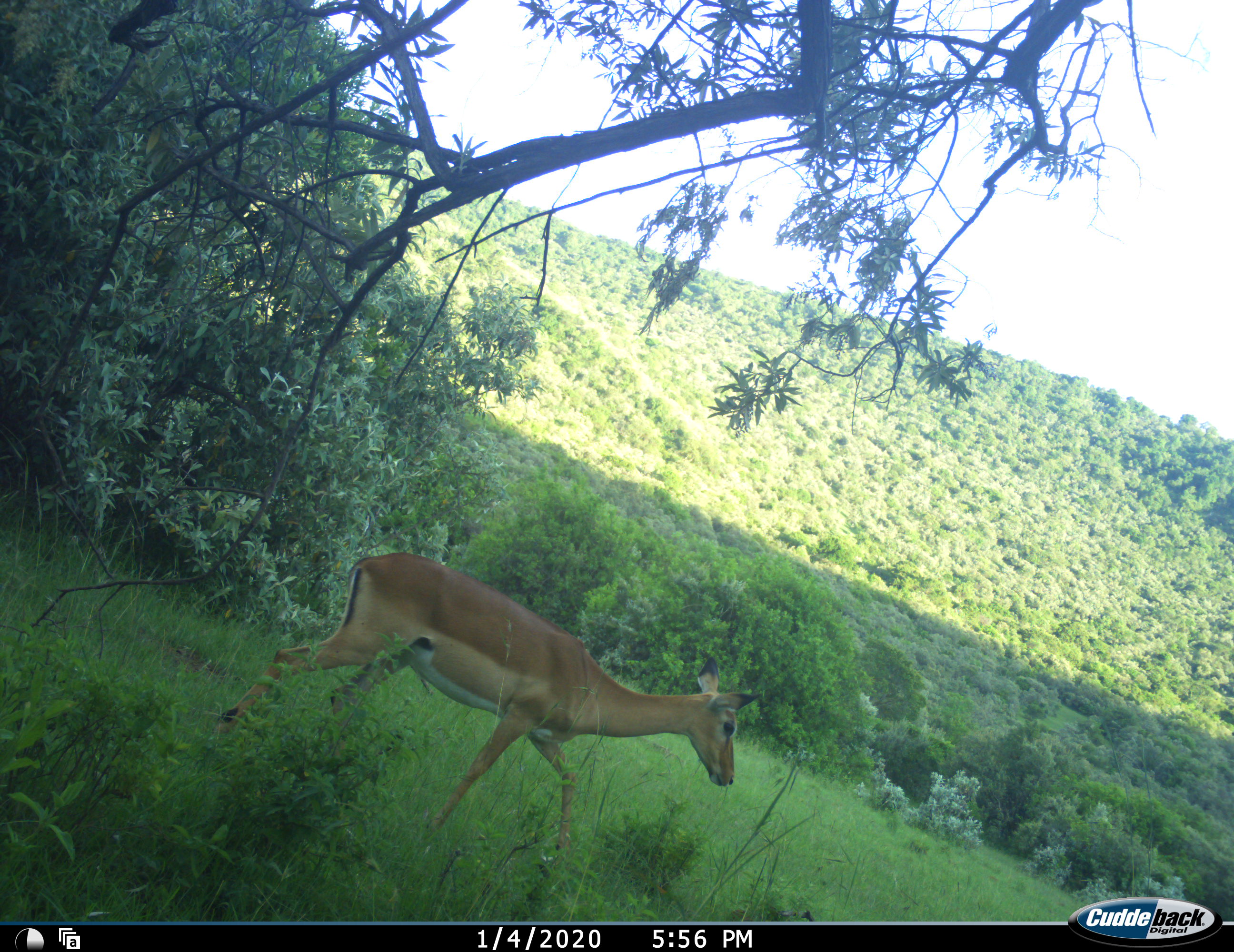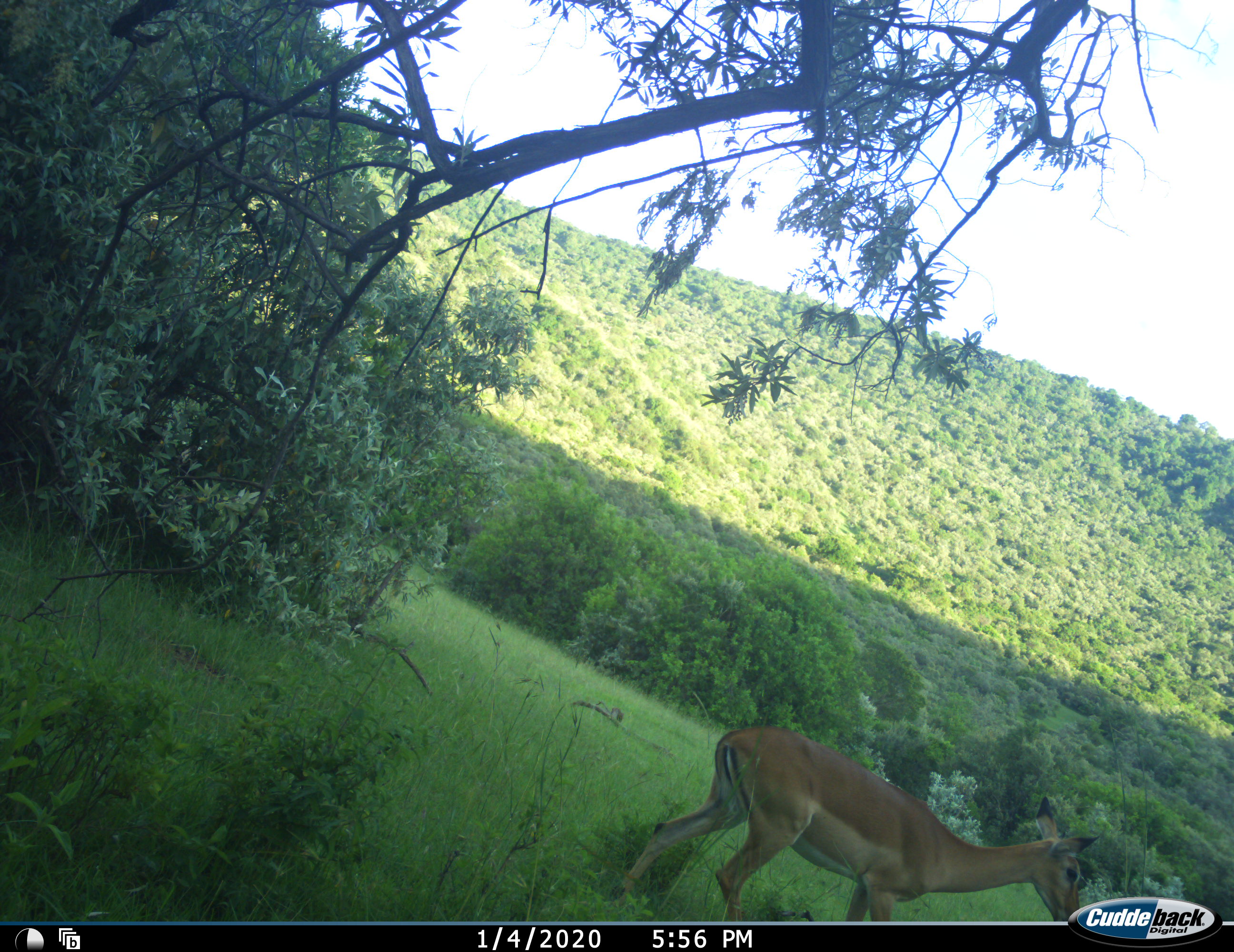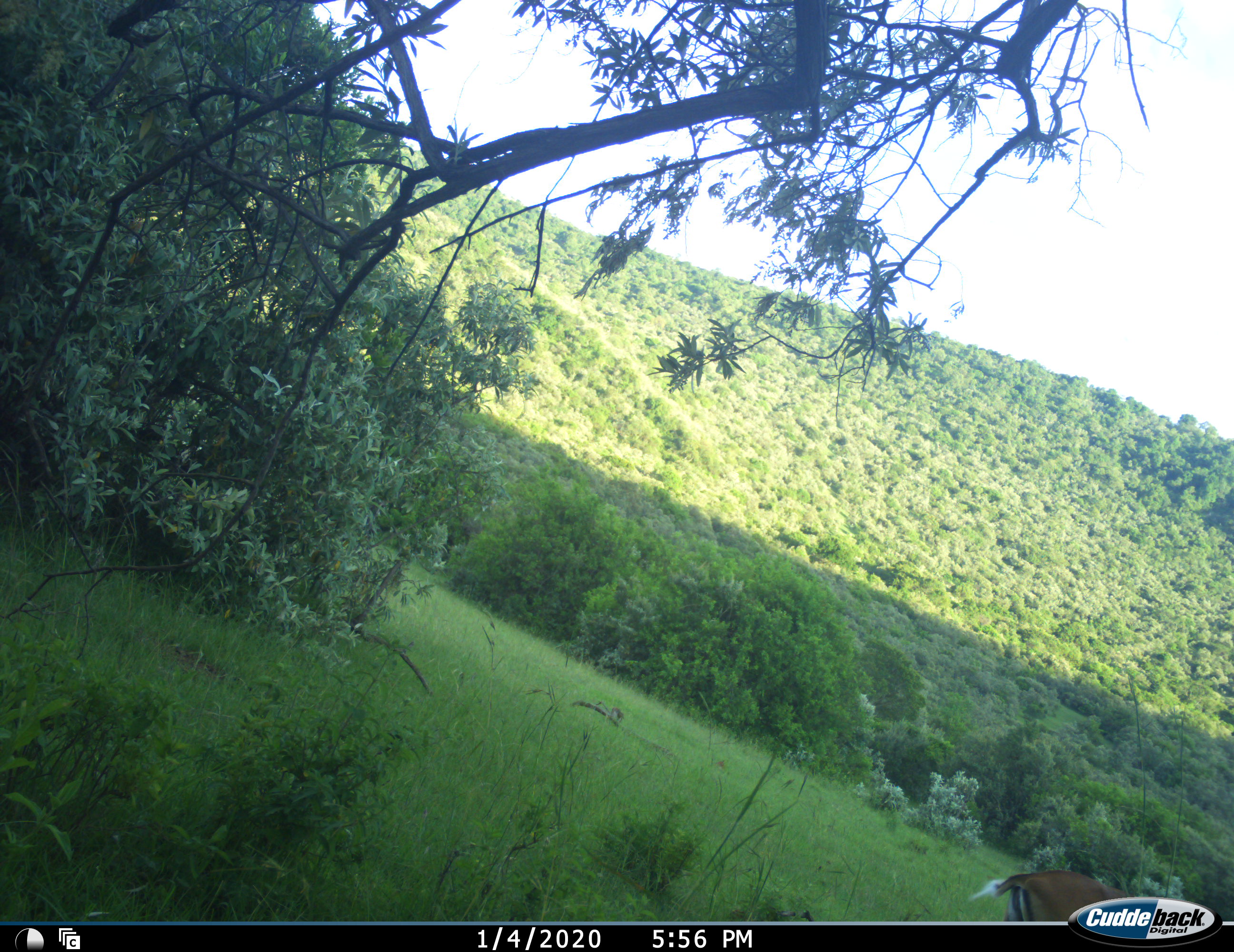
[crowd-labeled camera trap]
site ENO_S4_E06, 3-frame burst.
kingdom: Animalia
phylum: Chordata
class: Mammalia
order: Artiodactyla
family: Bovidae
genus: Aepyceros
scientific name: Aepyceros melampus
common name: impala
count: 1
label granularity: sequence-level